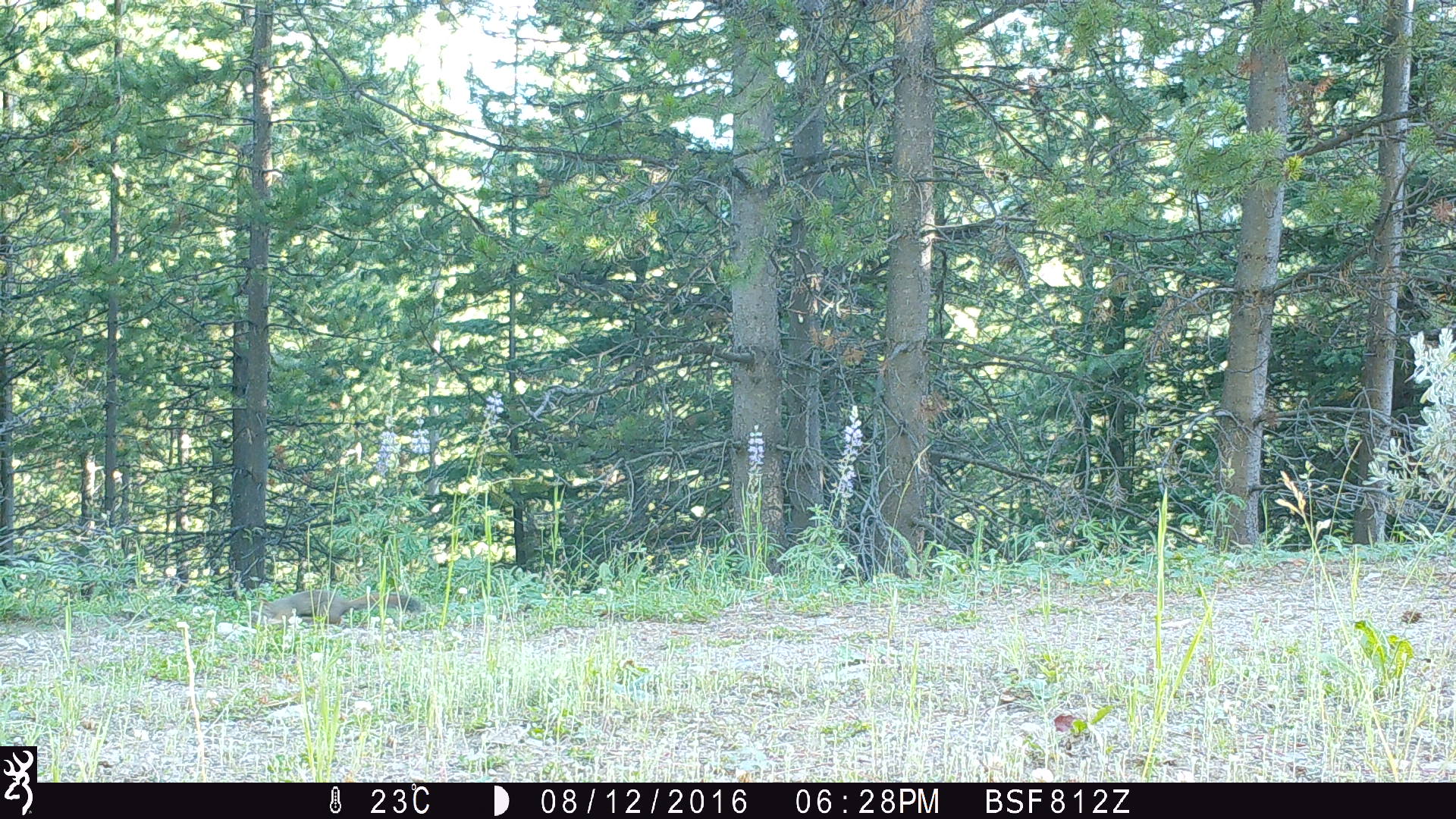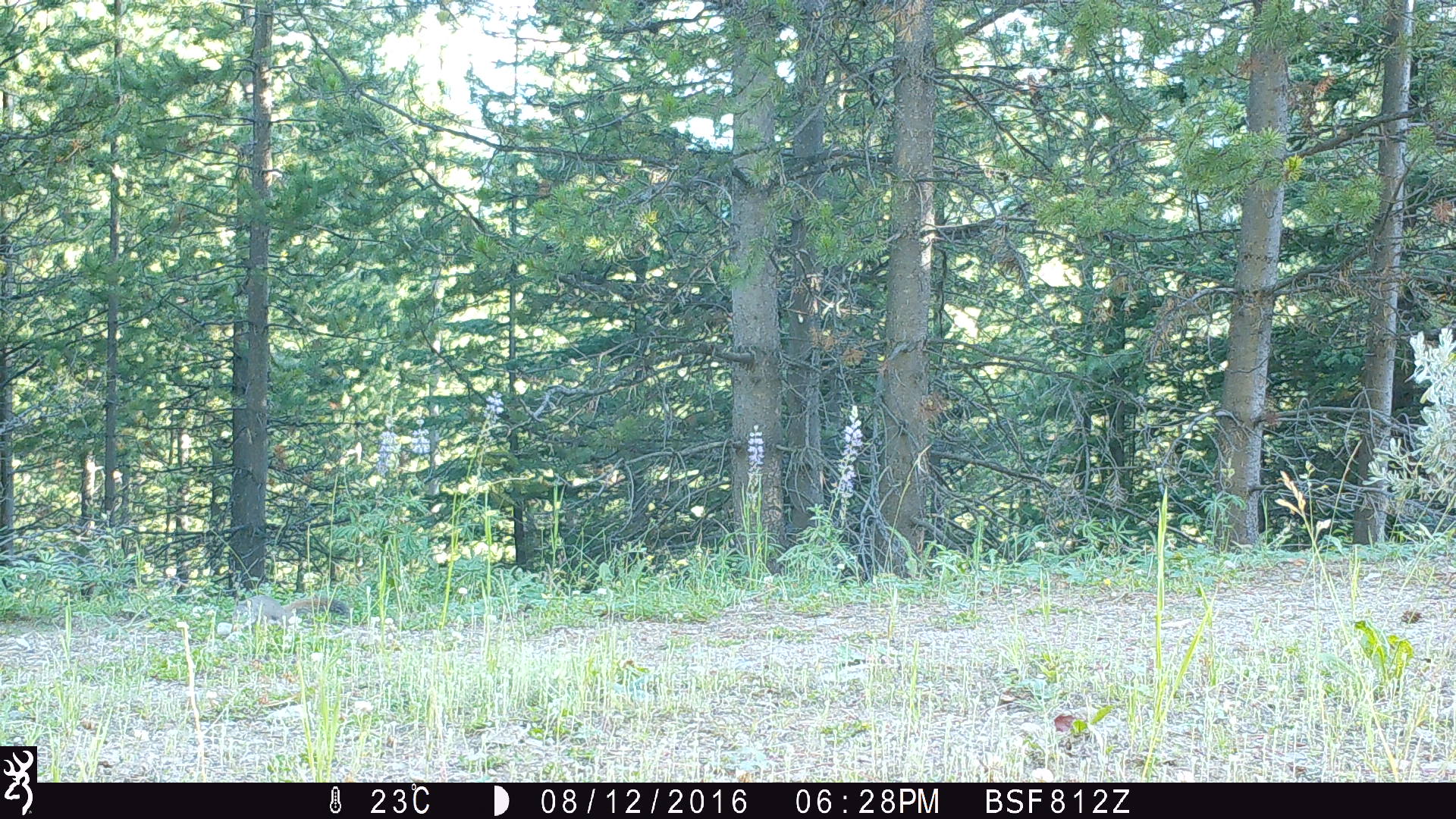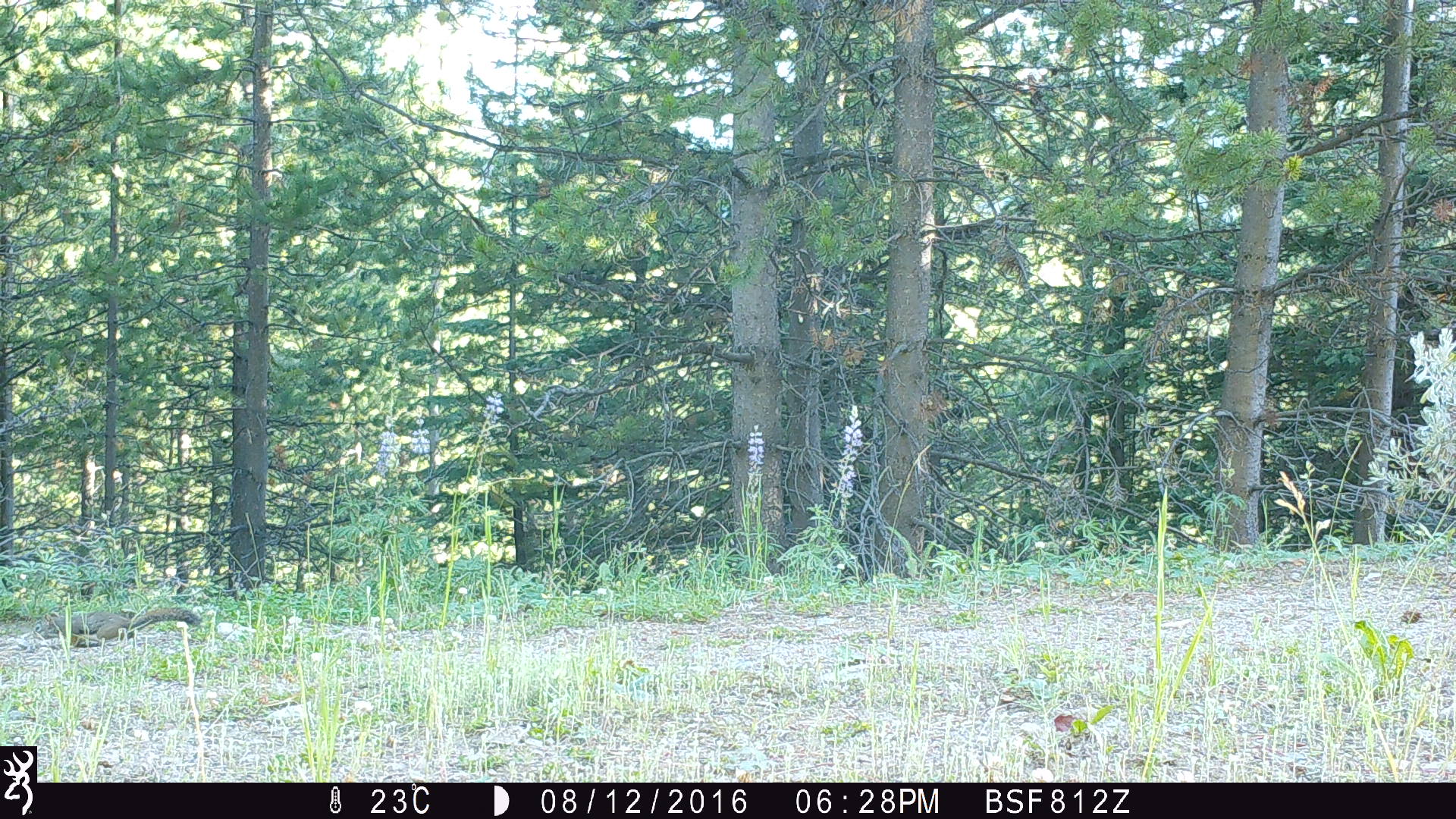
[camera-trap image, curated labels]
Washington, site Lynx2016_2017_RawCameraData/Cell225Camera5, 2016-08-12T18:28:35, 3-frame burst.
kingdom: Animalia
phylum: Chordata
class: Mammalia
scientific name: Mammalia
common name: small mammal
Small mammal (Mammalia). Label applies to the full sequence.